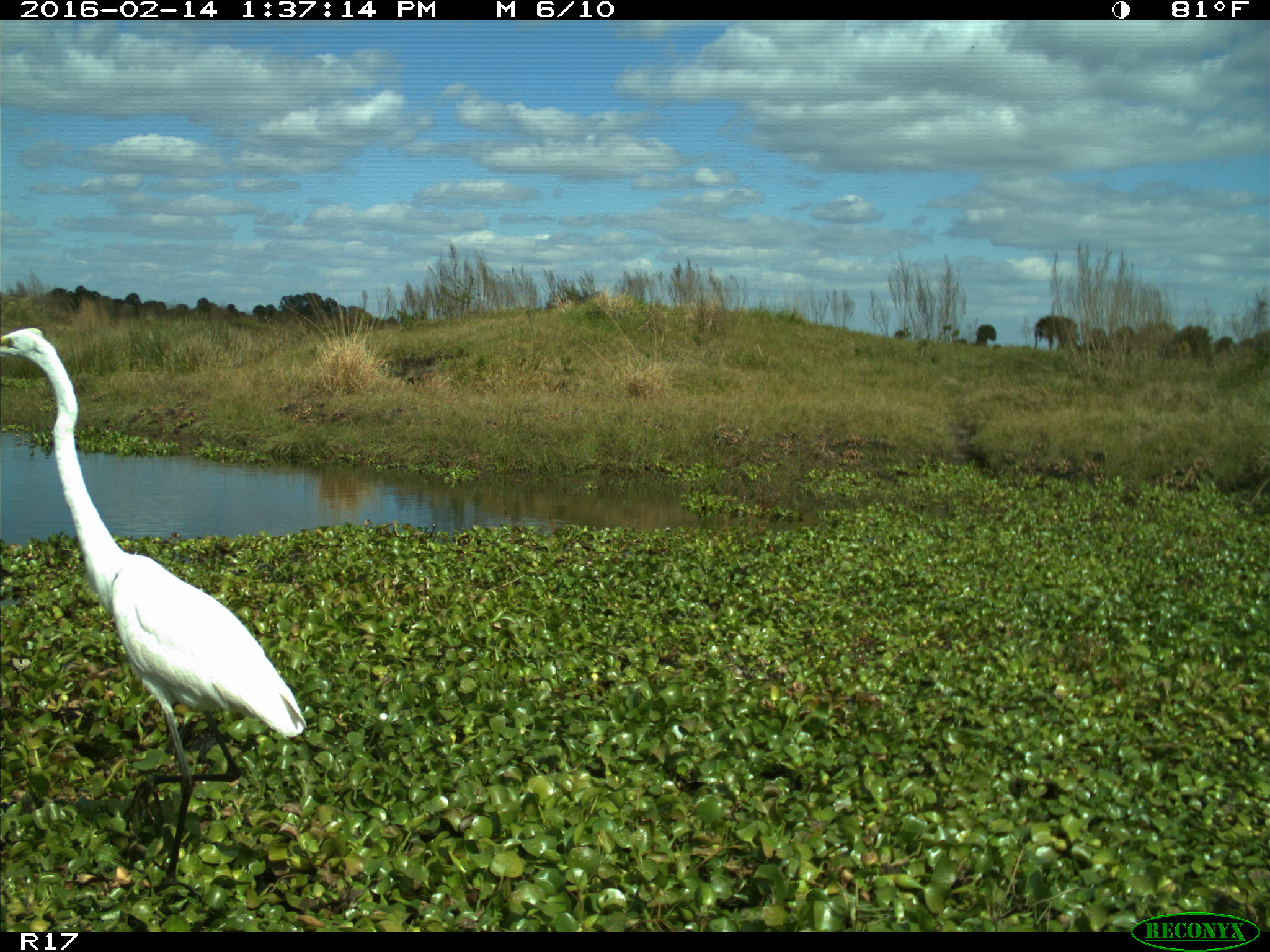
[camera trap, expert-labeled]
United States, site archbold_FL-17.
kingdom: Animalia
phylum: Chordata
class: Aves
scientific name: Aves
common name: birds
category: unidentified bird